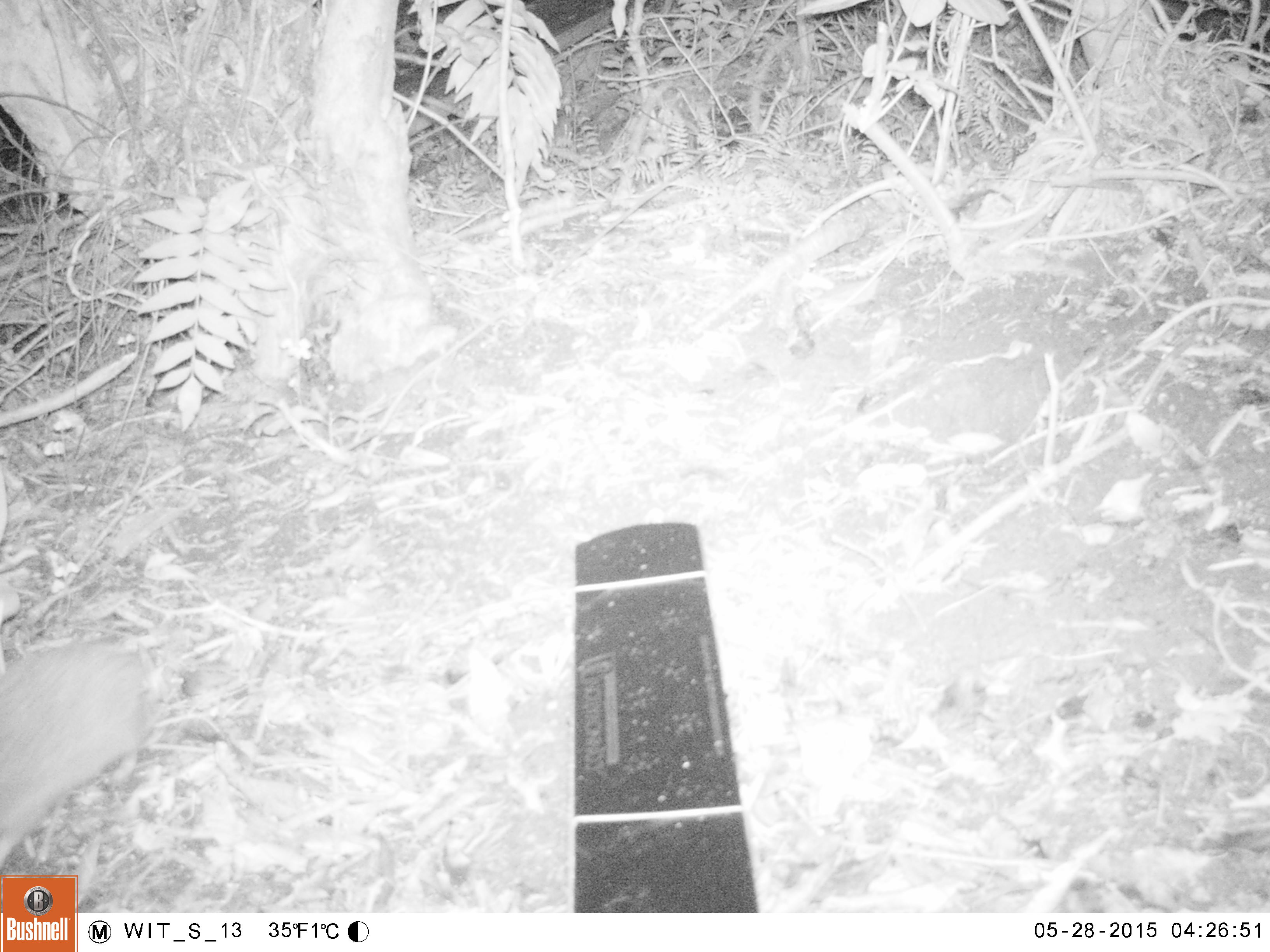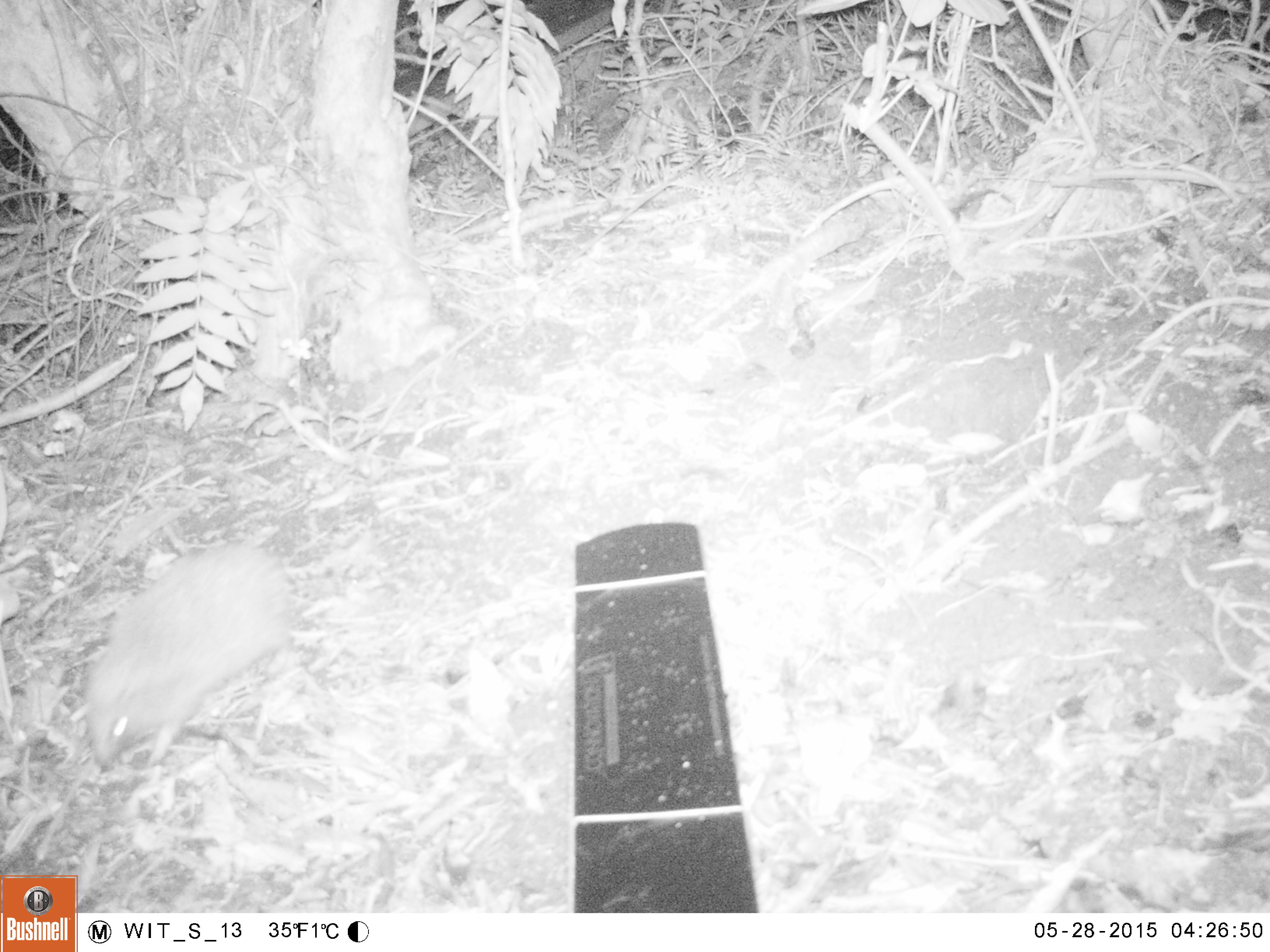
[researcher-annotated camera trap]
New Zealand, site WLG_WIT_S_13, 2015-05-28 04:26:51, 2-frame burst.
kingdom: Animalia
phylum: Chordata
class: Mammalia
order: Eulipotyphla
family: Erinaceidae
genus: Erinaceus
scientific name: Erinaceus europaeus europaeus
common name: european hedgehog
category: hedgehog